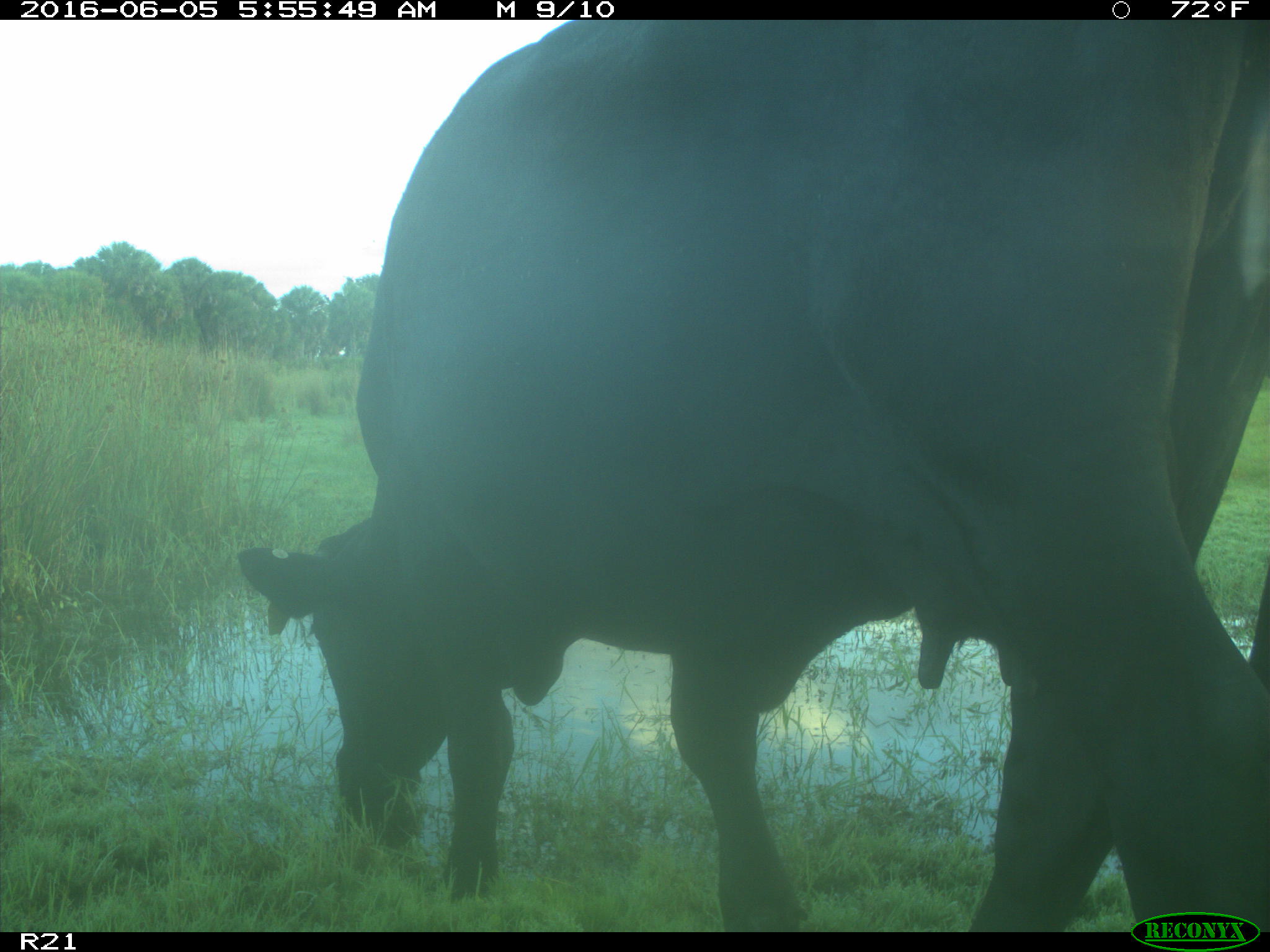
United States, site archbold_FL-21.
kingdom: Animalia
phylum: Chordata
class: Mammalia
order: Artiodactyla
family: Bovidae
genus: Bos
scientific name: Bos taurus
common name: domestic cow